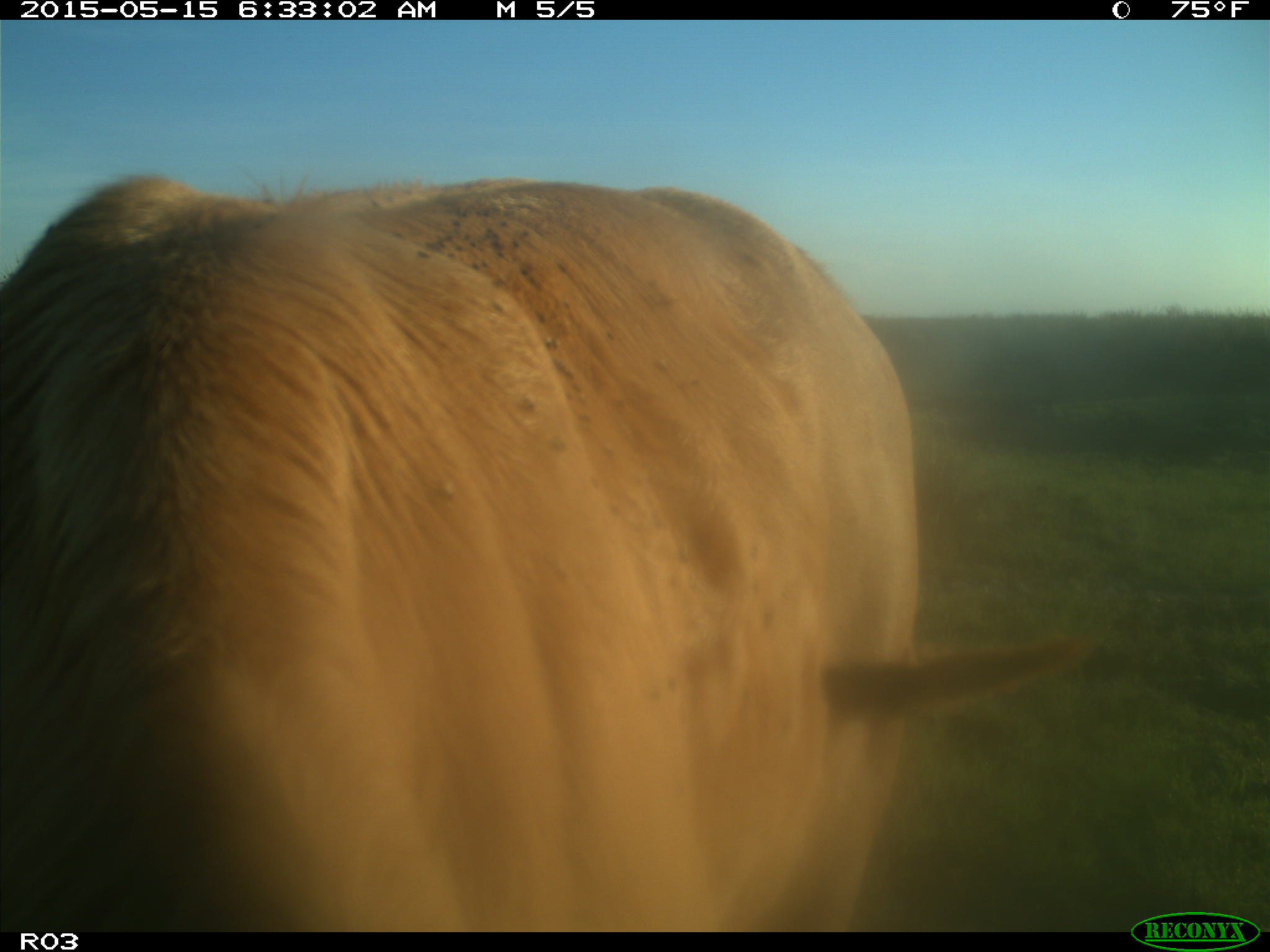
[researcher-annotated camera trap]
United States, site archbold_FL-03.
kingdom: Animalia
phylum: Chordata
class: Mammalia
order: Artiodactyla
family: Bovidae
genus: Bos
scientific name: Bos taurus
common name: domestic cow